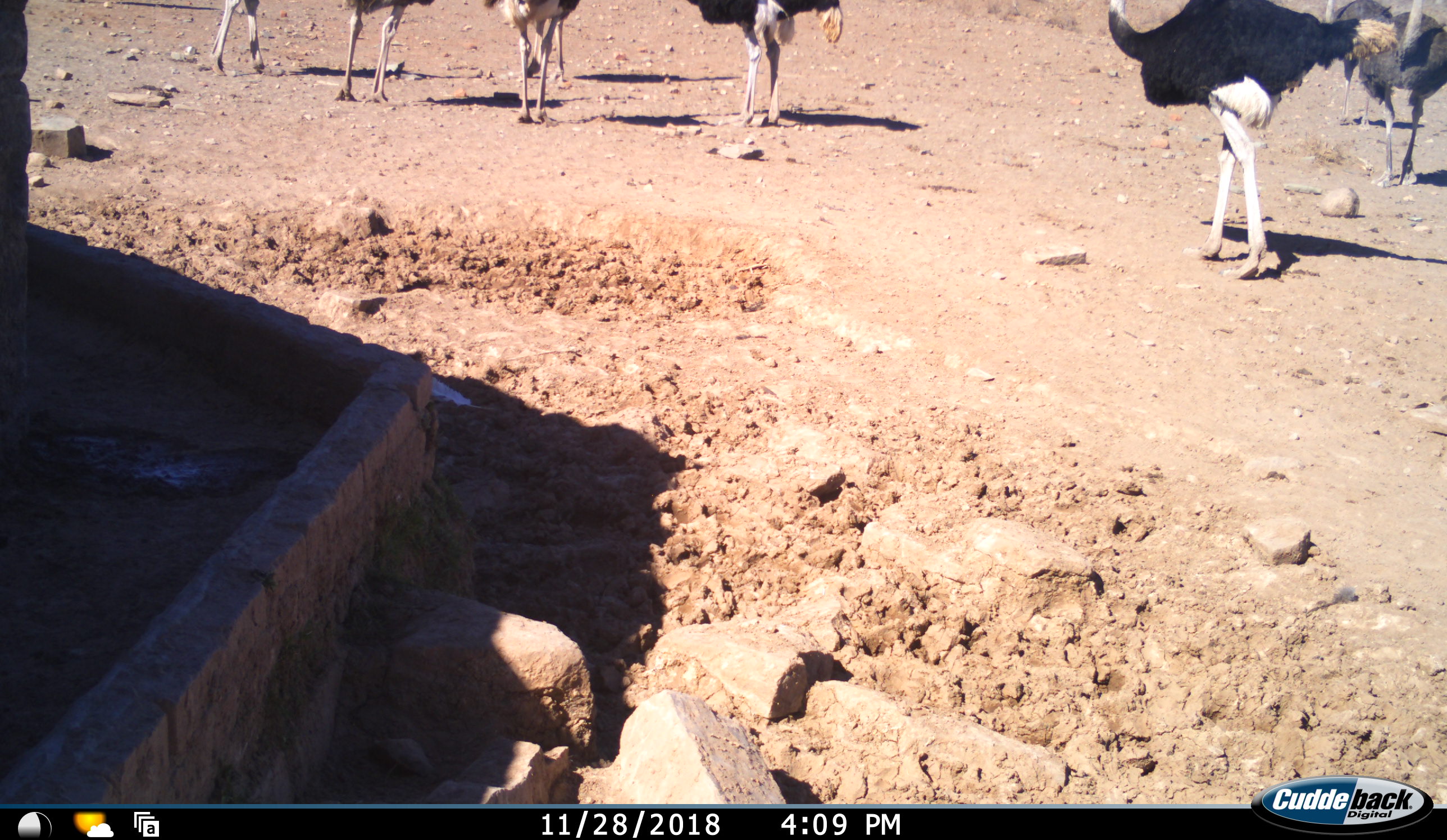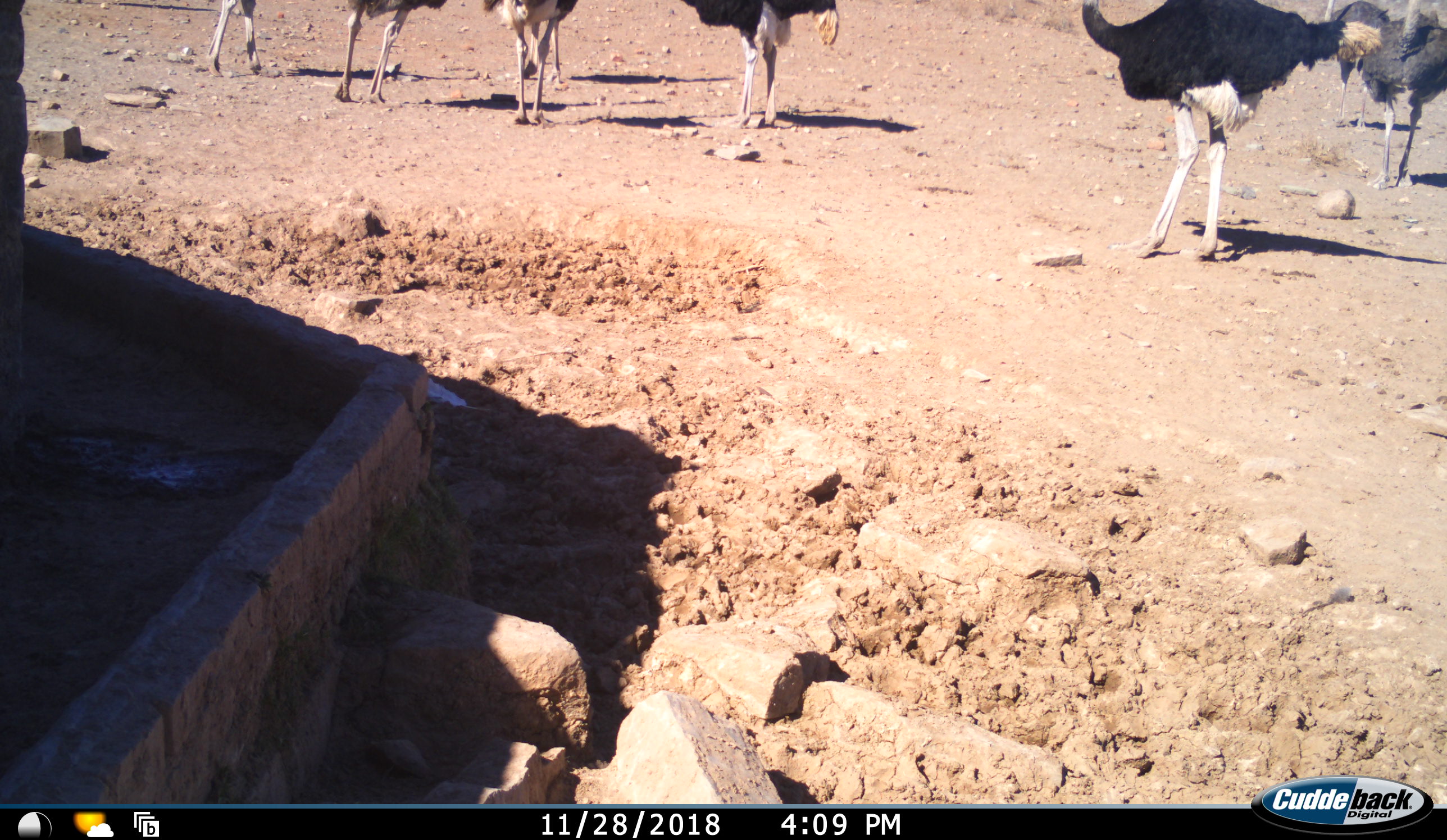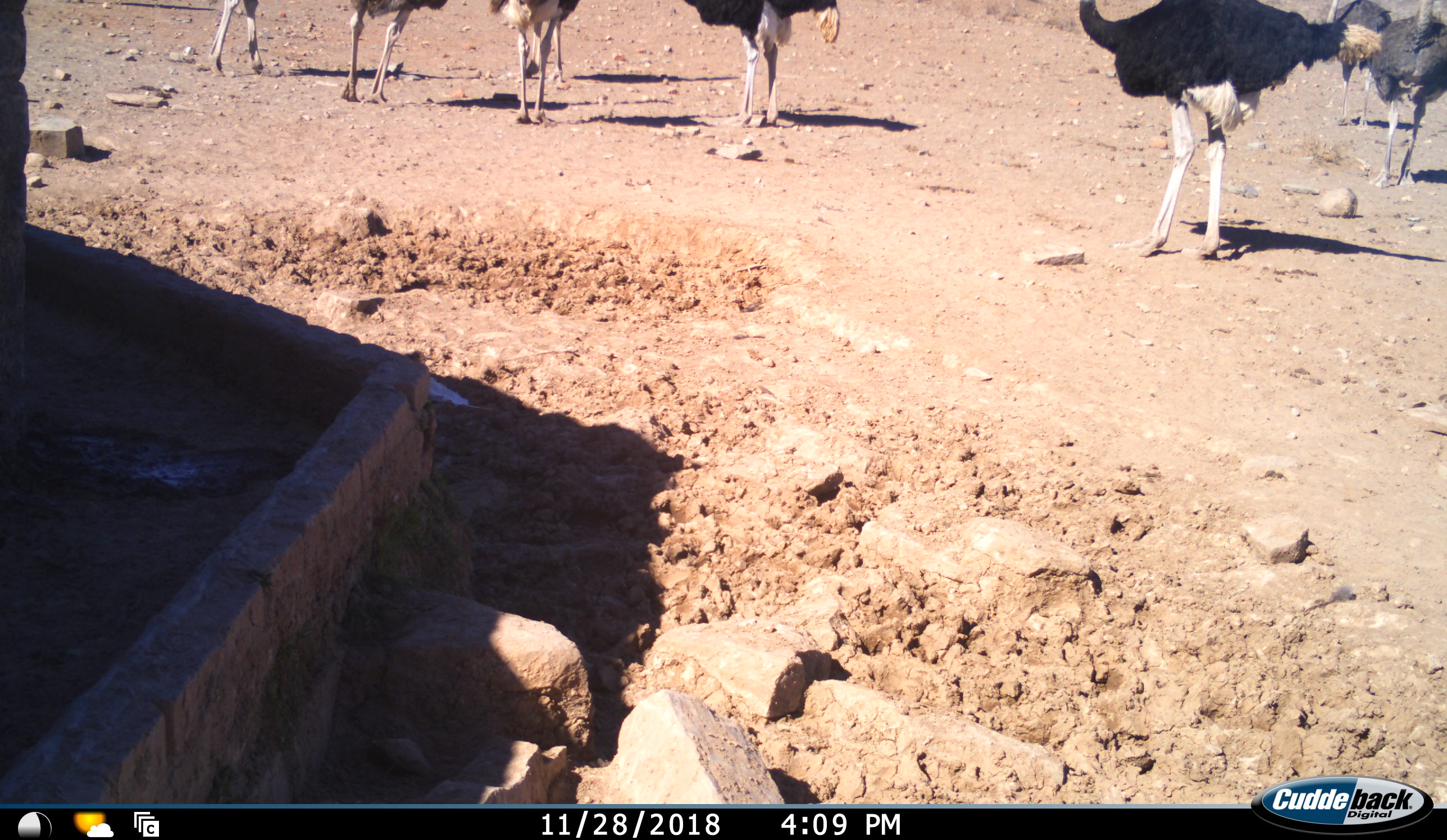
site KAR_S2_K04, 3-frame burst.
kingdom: Animalia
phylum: Chordata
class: Aves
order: Struthioniformes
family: Struthionidae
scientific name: Struthionidae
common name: ostrich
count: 8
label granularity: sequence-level